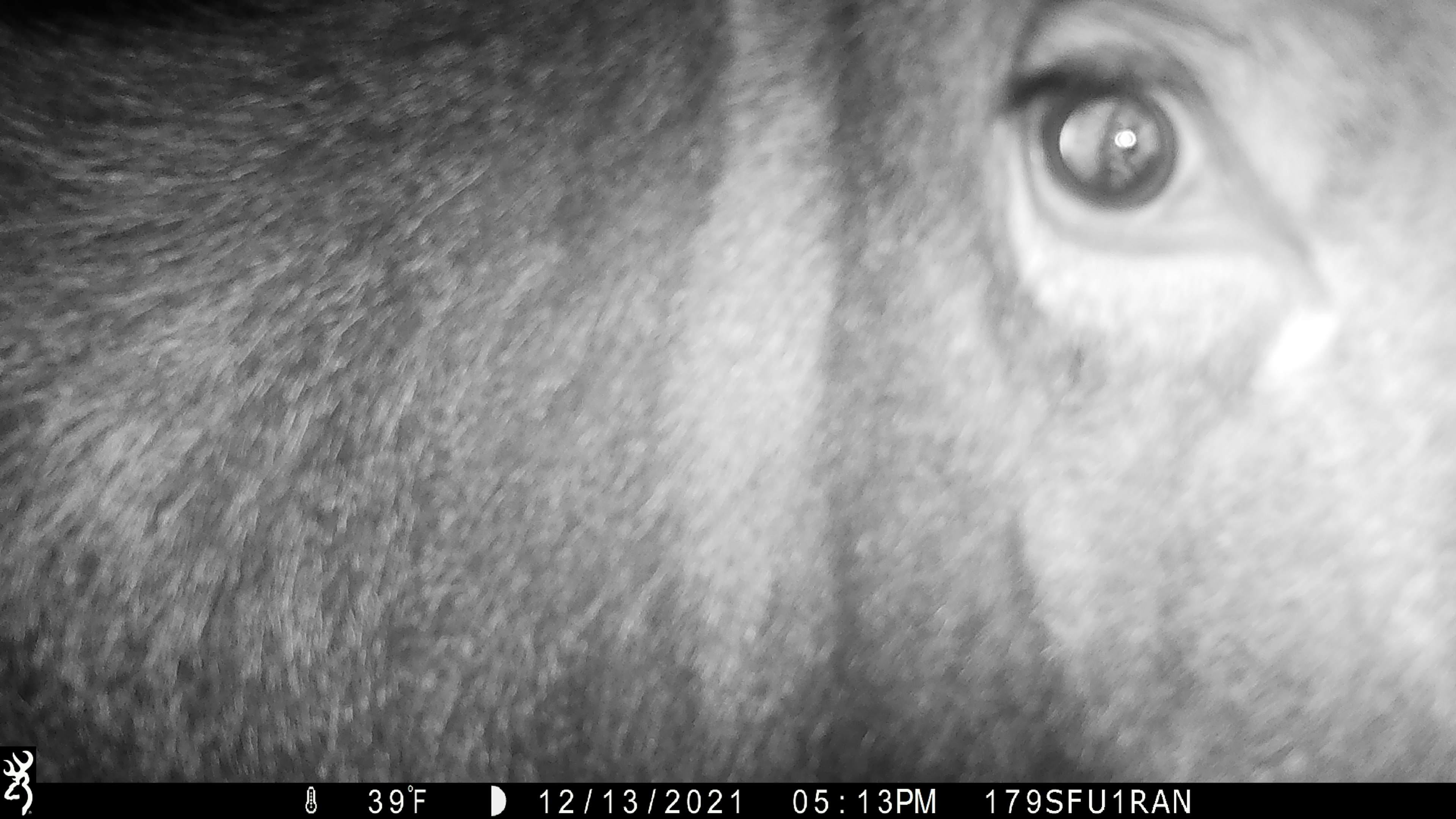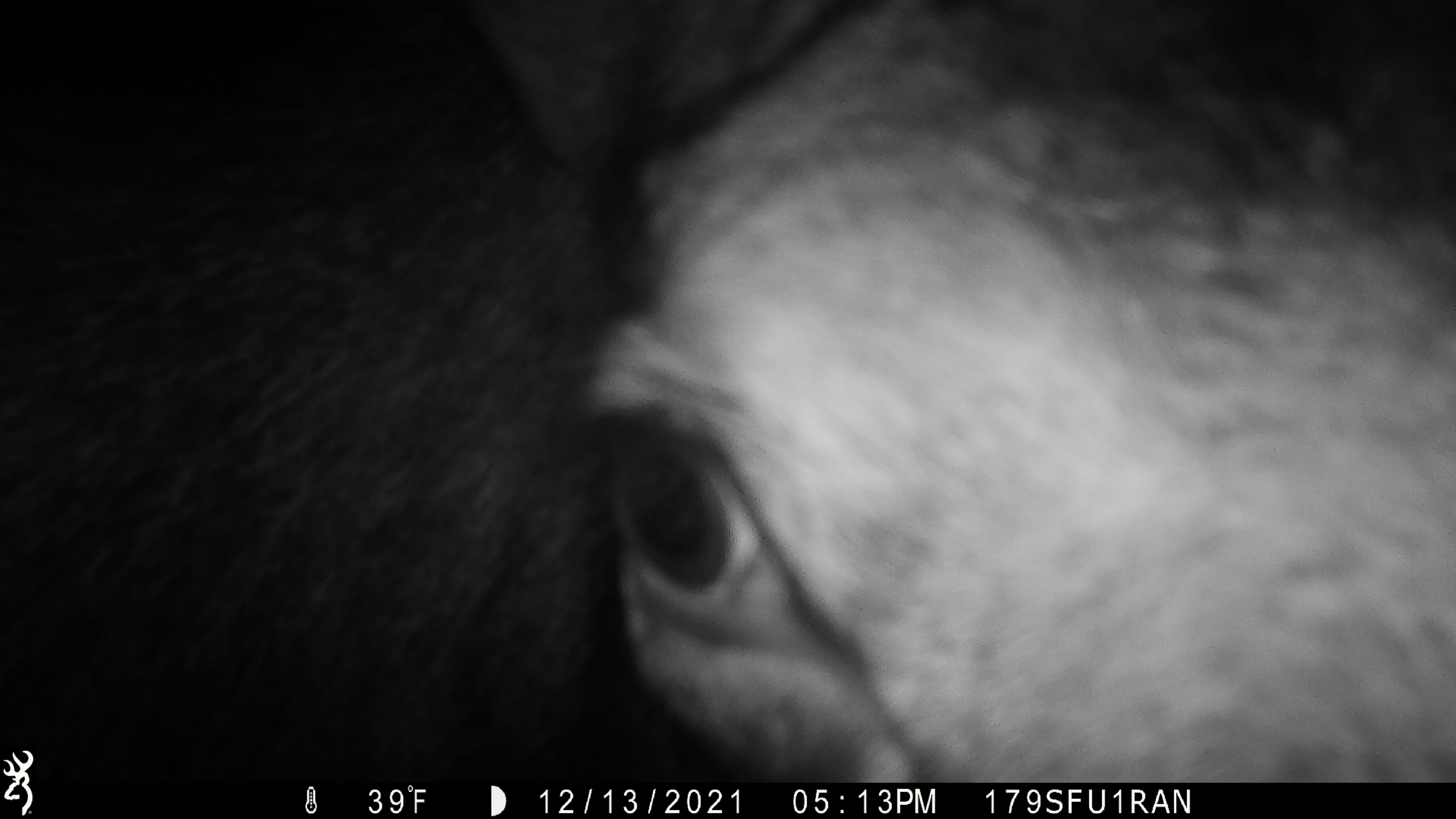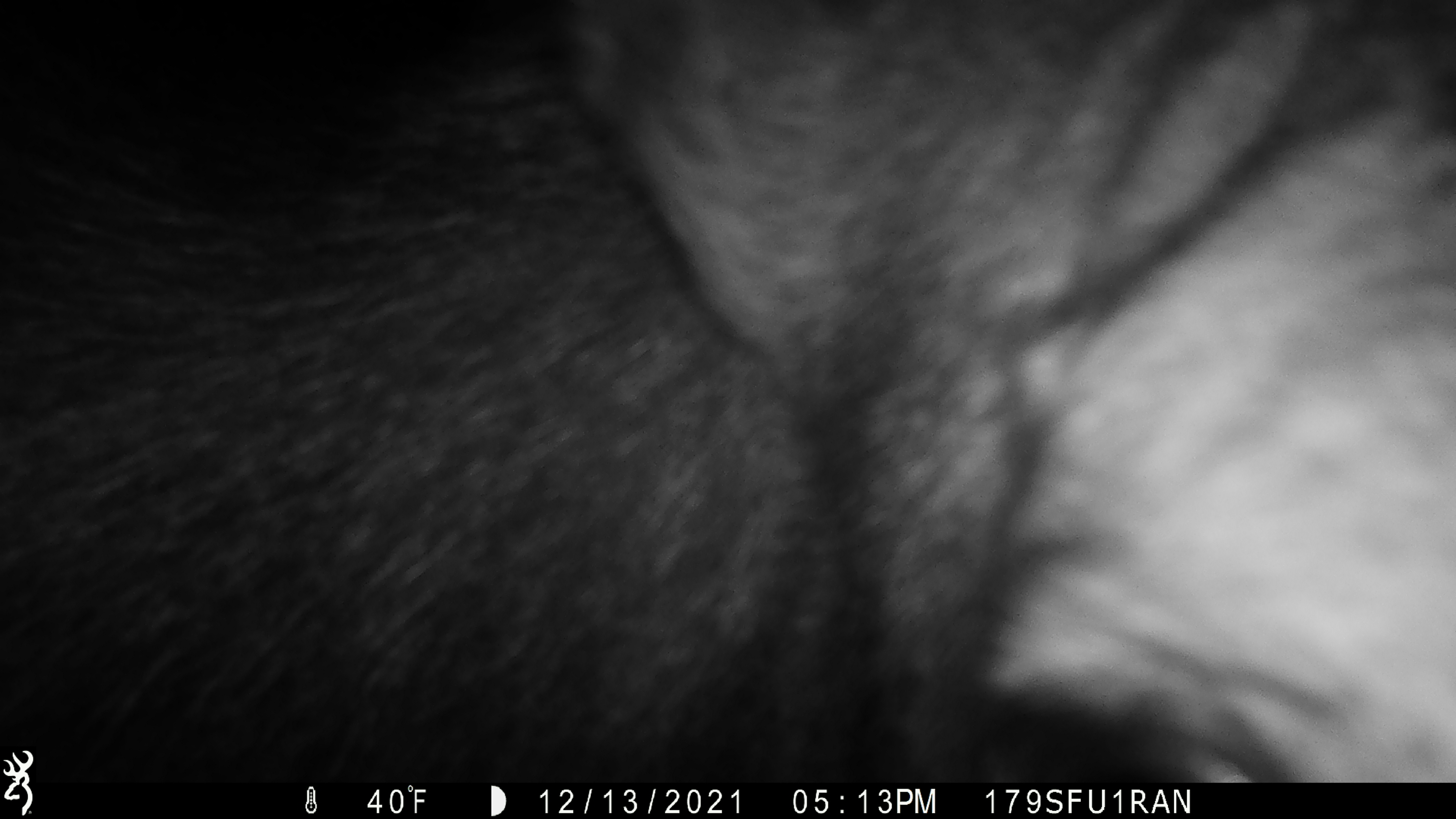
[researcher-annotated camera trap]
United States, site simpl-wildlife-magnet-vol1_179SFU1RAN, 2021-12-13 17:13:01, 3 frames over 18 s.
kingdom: Animalia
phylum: Chordata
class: Mammalia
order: Artiodactyla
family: Cervidae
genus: Alces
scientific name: Alces alces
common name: moose